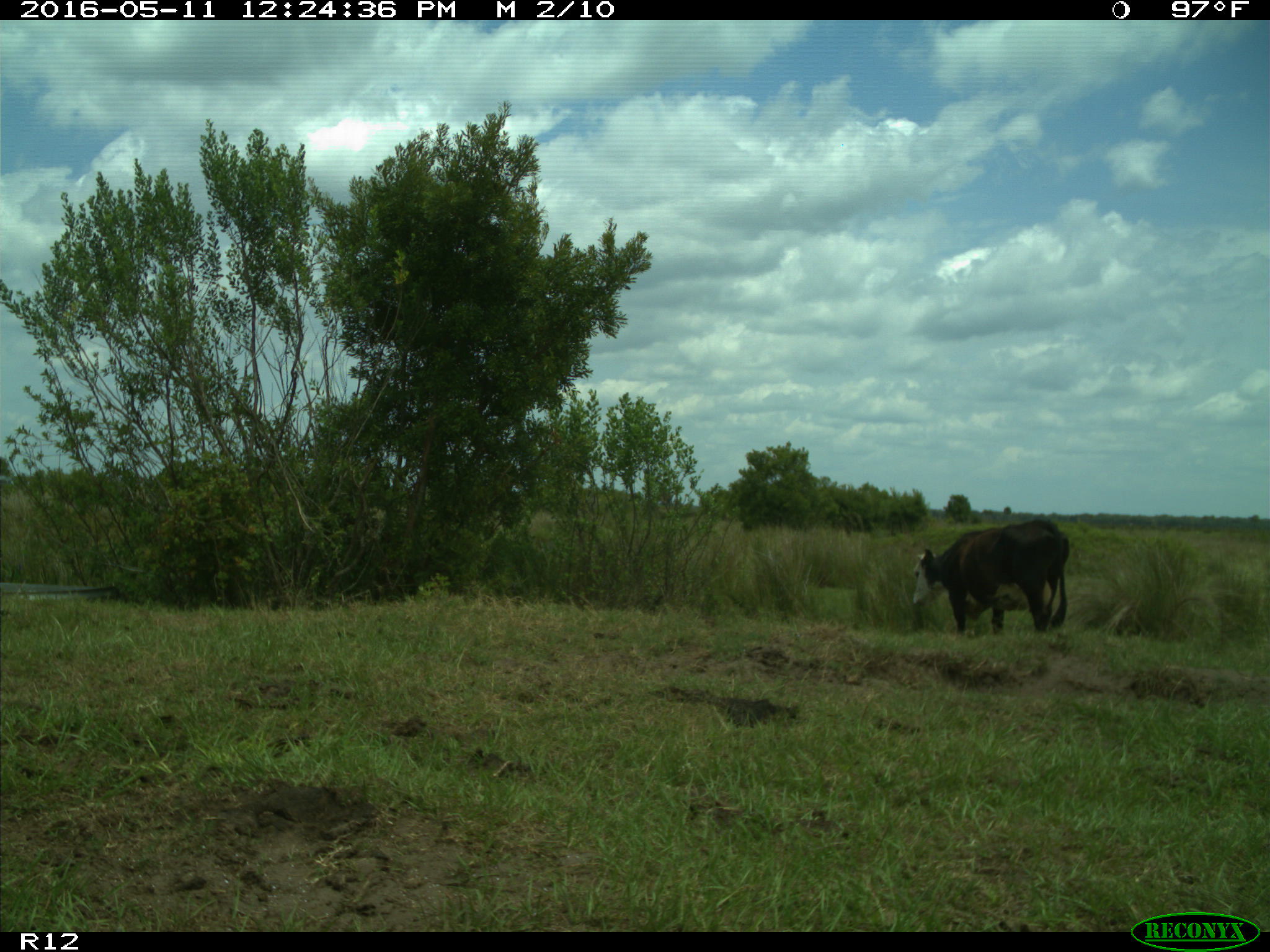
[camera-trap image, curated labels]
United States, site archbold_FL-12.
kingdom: Animalia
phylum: Chordata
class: Mammalia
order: Artiodactyla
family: Bovidae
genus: Bos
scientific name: Bos taurus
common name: domestic cow